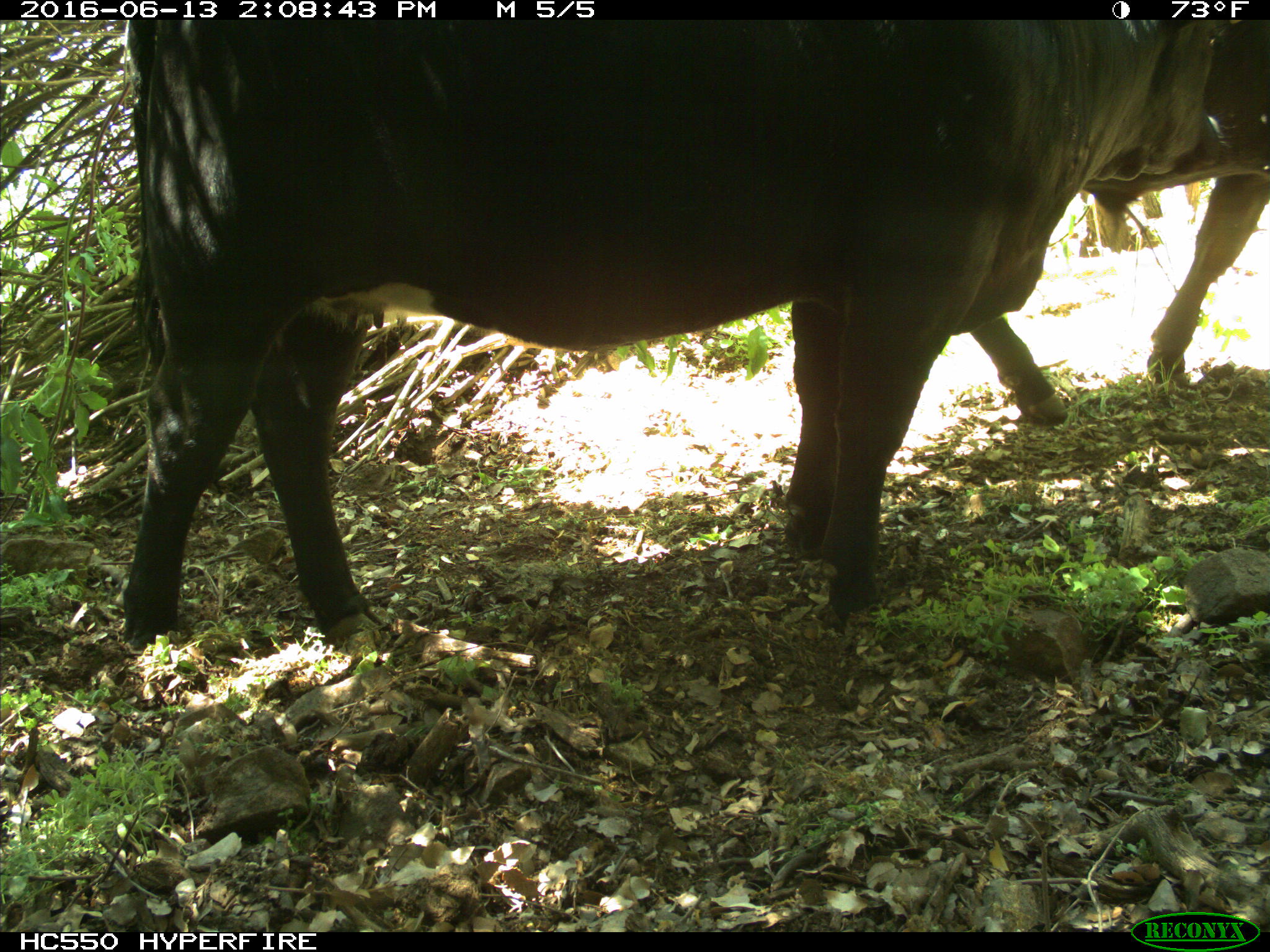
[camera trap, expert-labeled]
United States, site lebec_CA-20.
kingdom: Animalia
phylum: Chordata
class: Mammalia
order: Artiodactyla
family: Bovidae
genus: Bos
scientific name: Bos taurus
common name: domestic cow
Bos taurus (domestic cow).